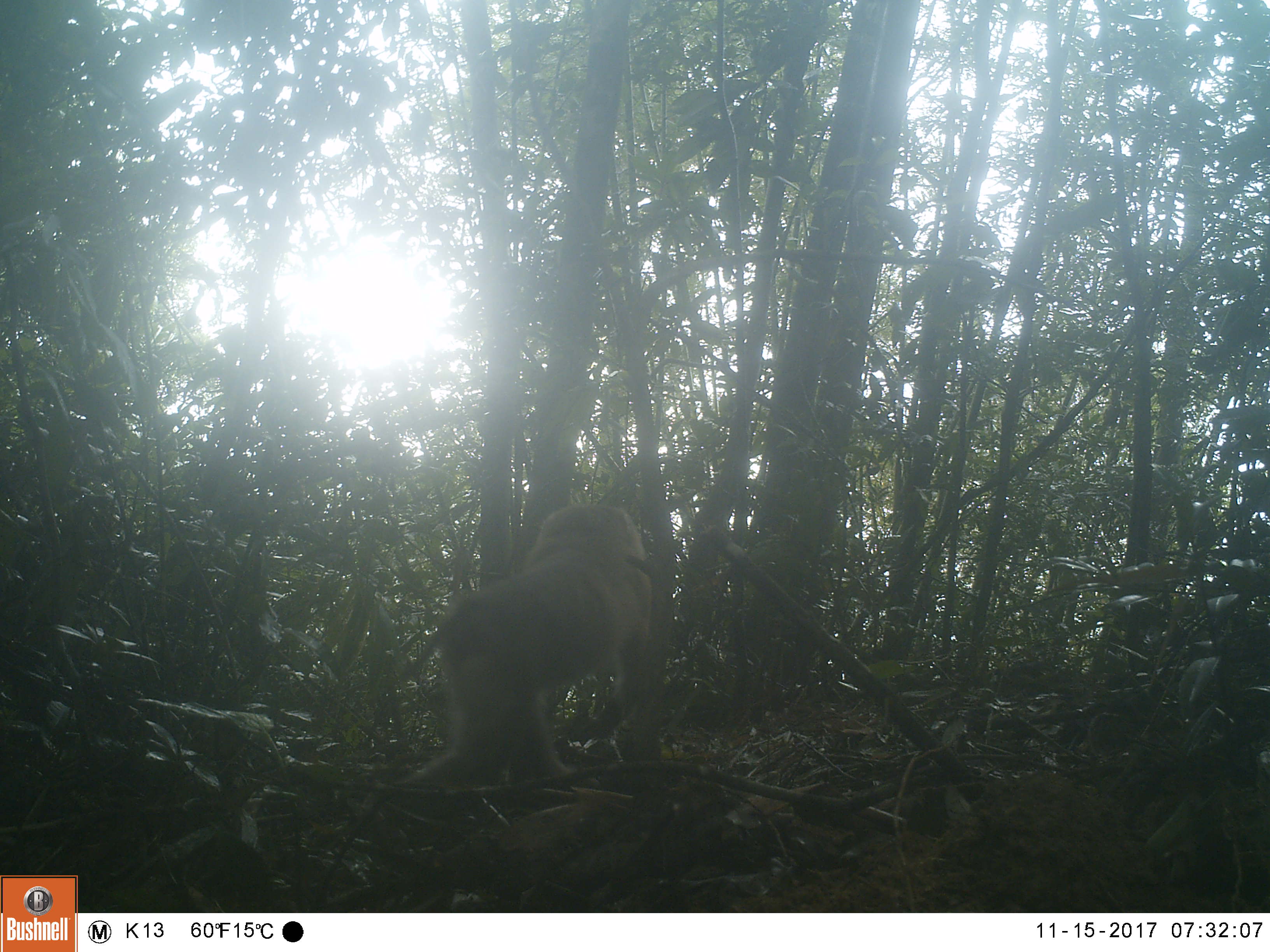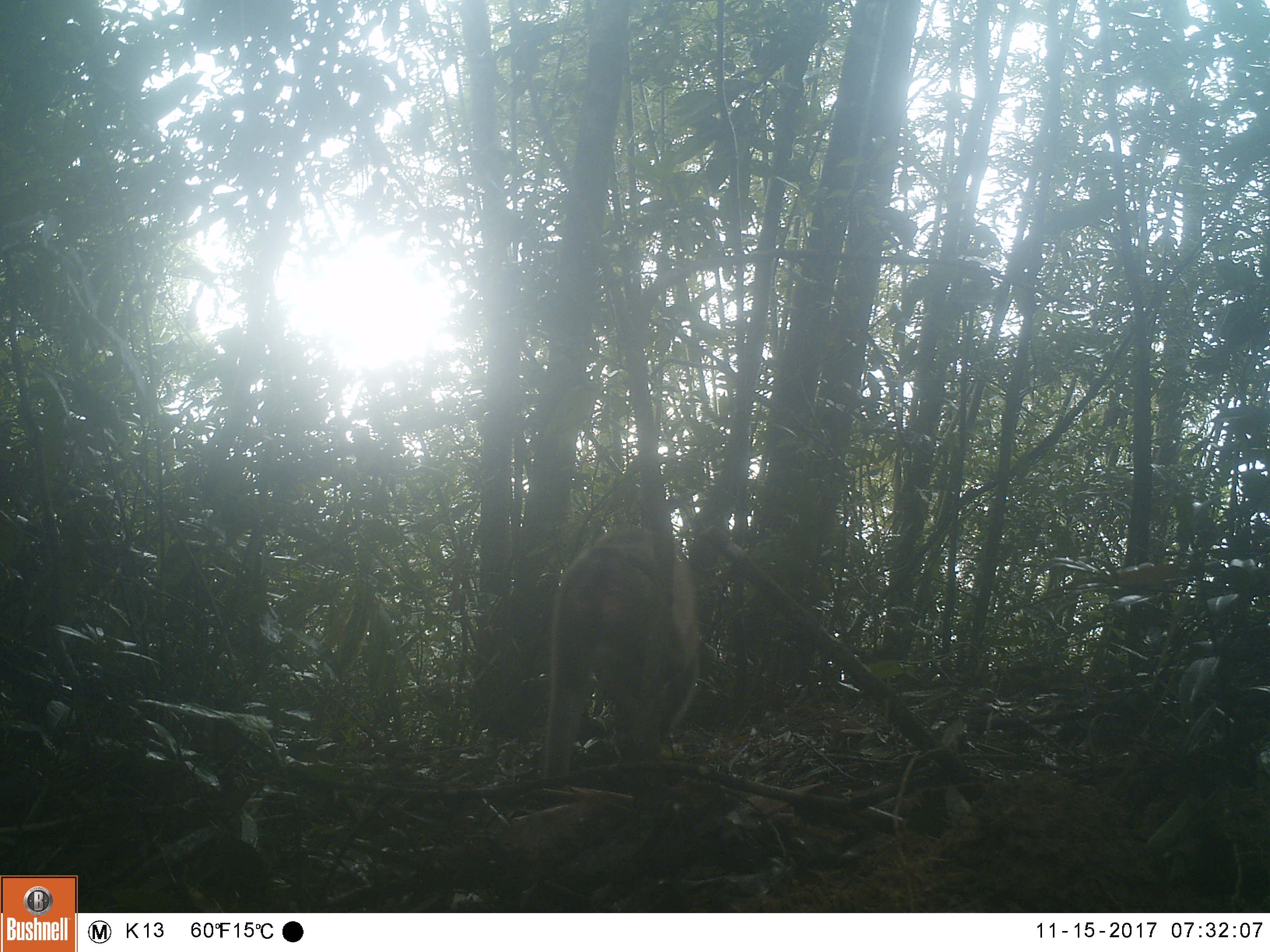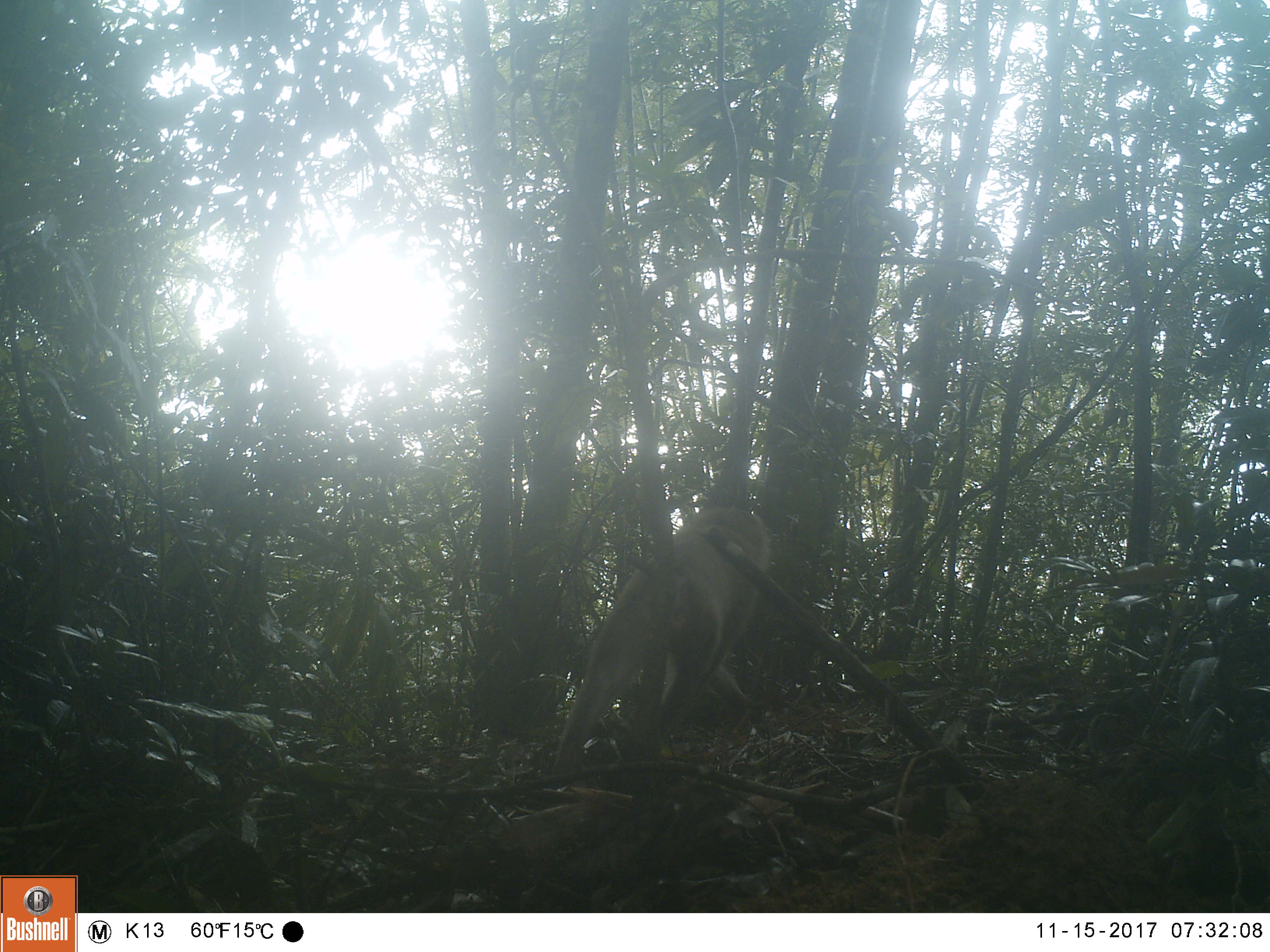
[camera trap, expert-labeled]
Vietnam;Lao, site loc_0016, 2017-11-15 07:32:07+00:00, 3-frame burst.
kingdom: Animalia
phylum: Chordata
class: Mammalia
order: Primates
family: Cercopithecidae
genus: Macaca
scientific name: Macaca nemestrina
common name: pig-tailed macaque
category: pig tailed macaque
Pig tailed macaque (pig-tailed macaque) (Macaca nemestrina). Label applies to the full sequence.